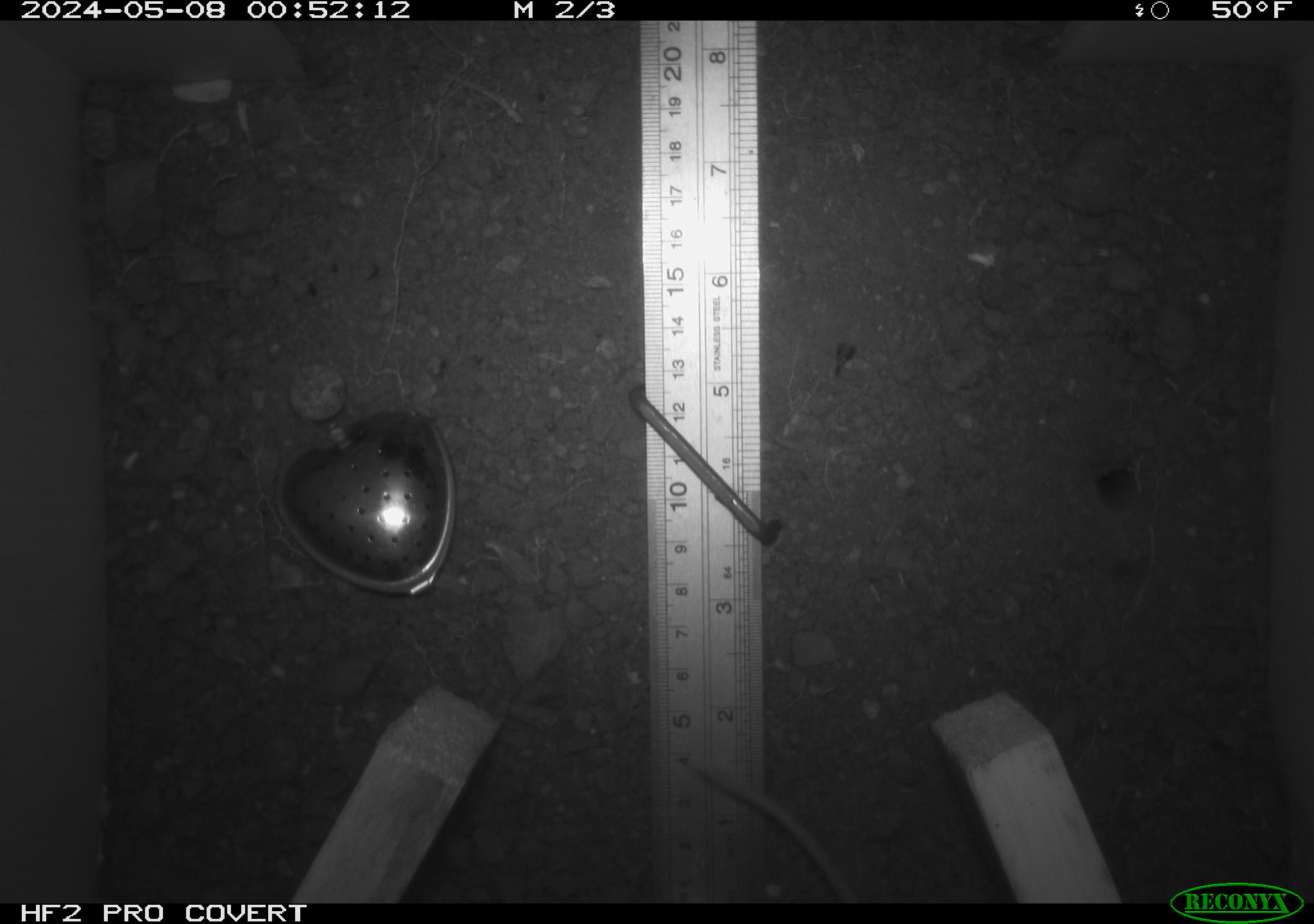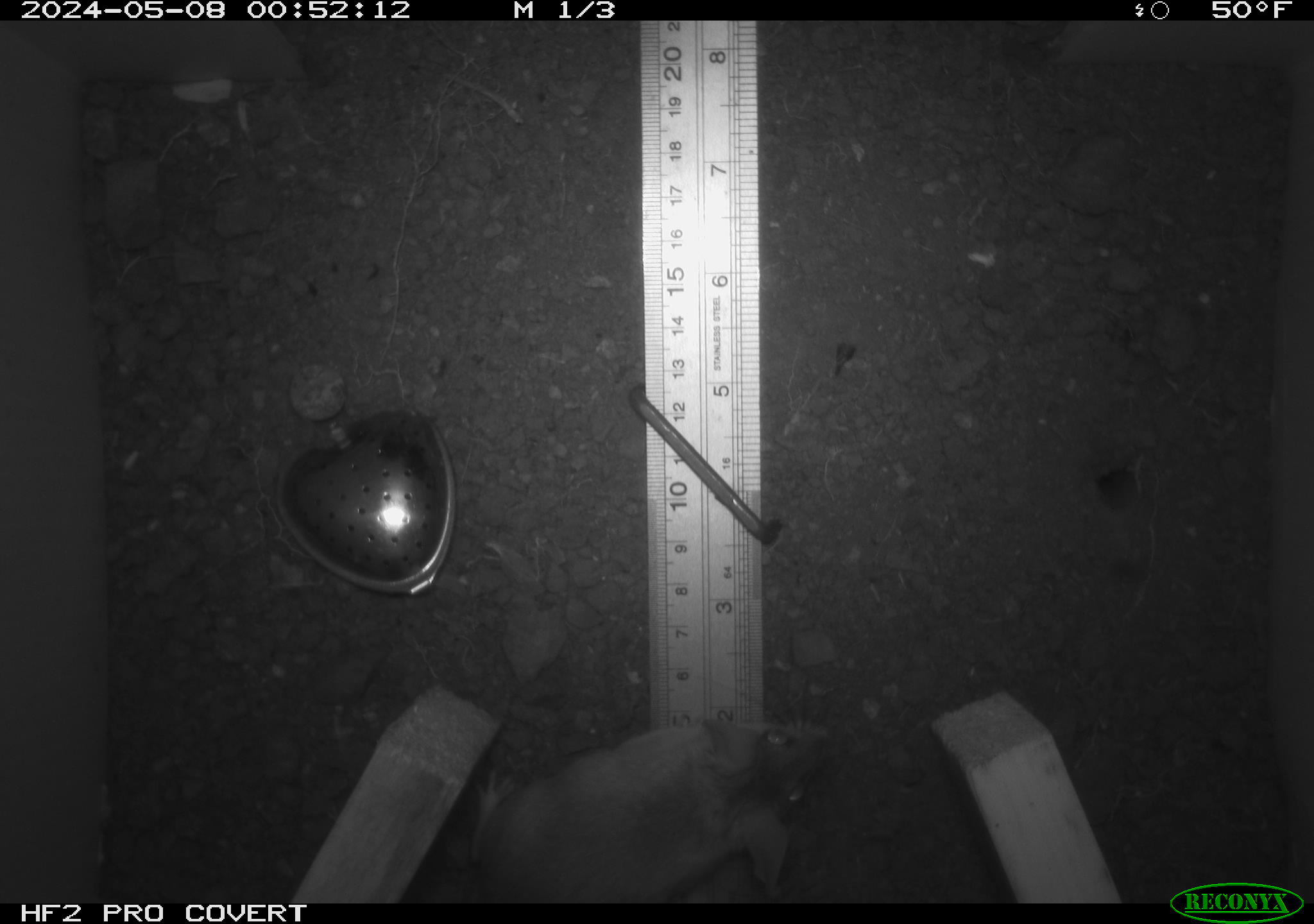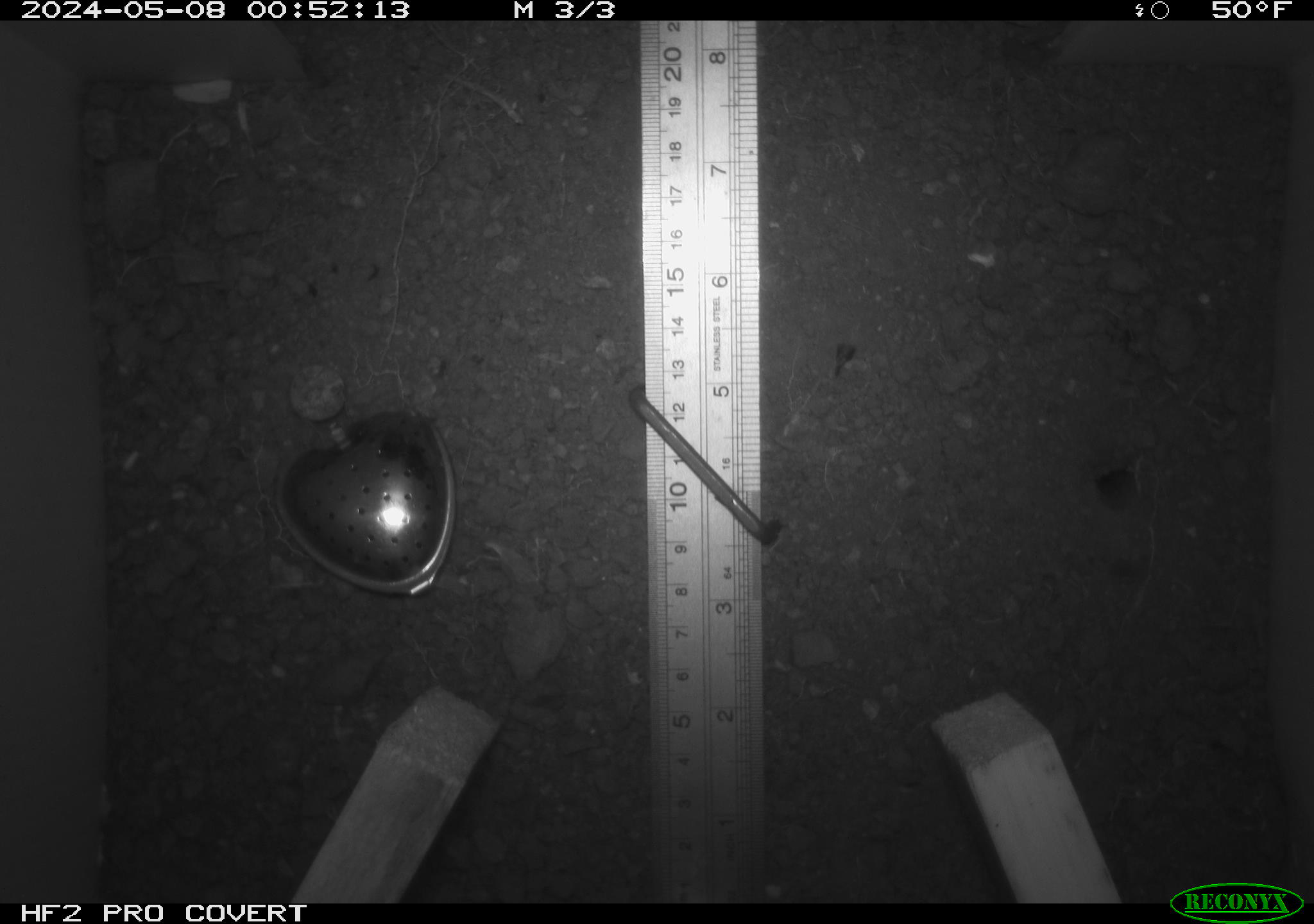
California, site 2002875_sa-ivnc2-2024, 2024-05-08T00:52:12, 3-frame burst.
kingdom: Animalia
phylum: Chordata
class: Mammalia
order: Rodentia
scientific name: Rodentia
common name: rodent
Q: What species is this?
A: Rodent (Rodentia).